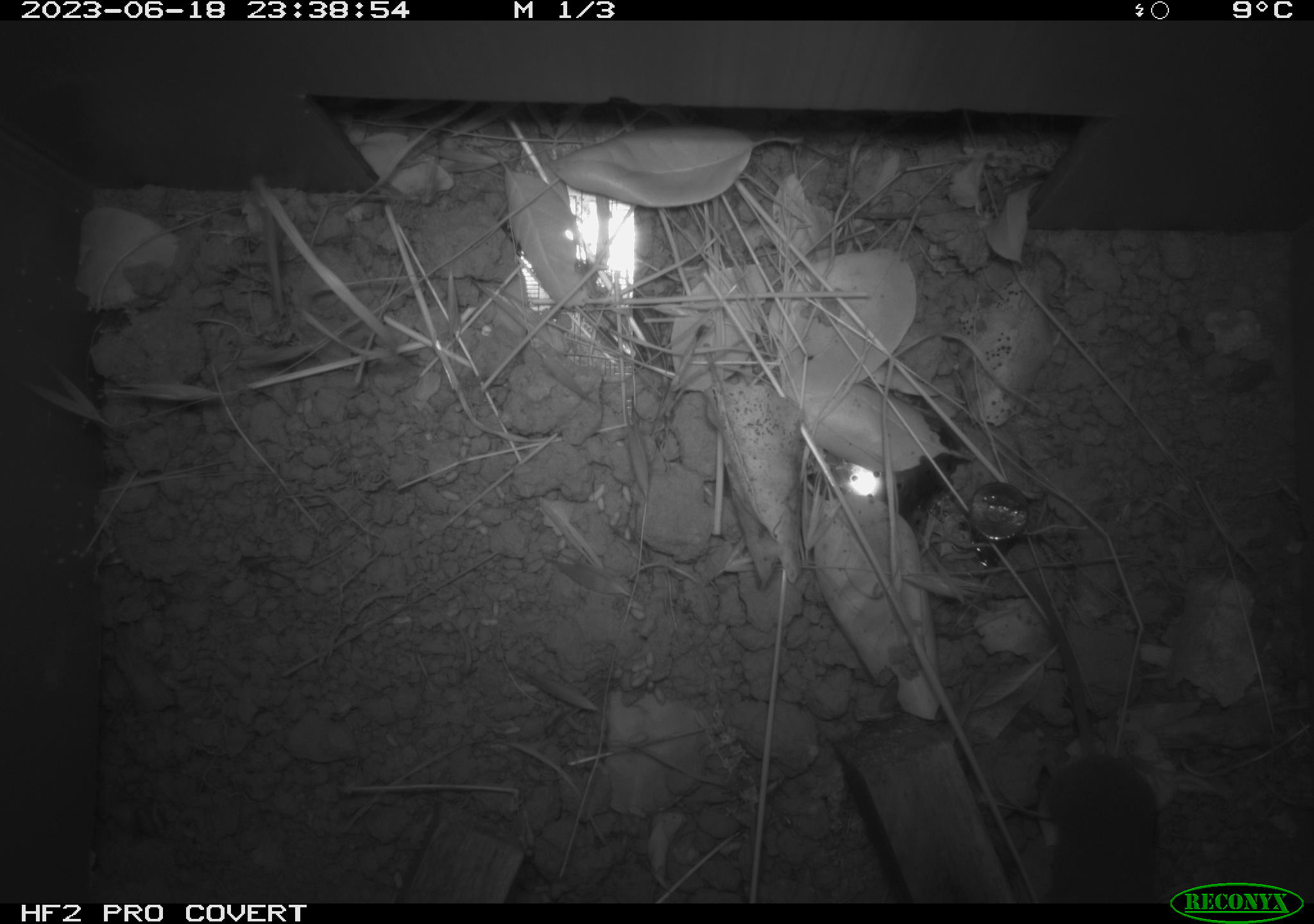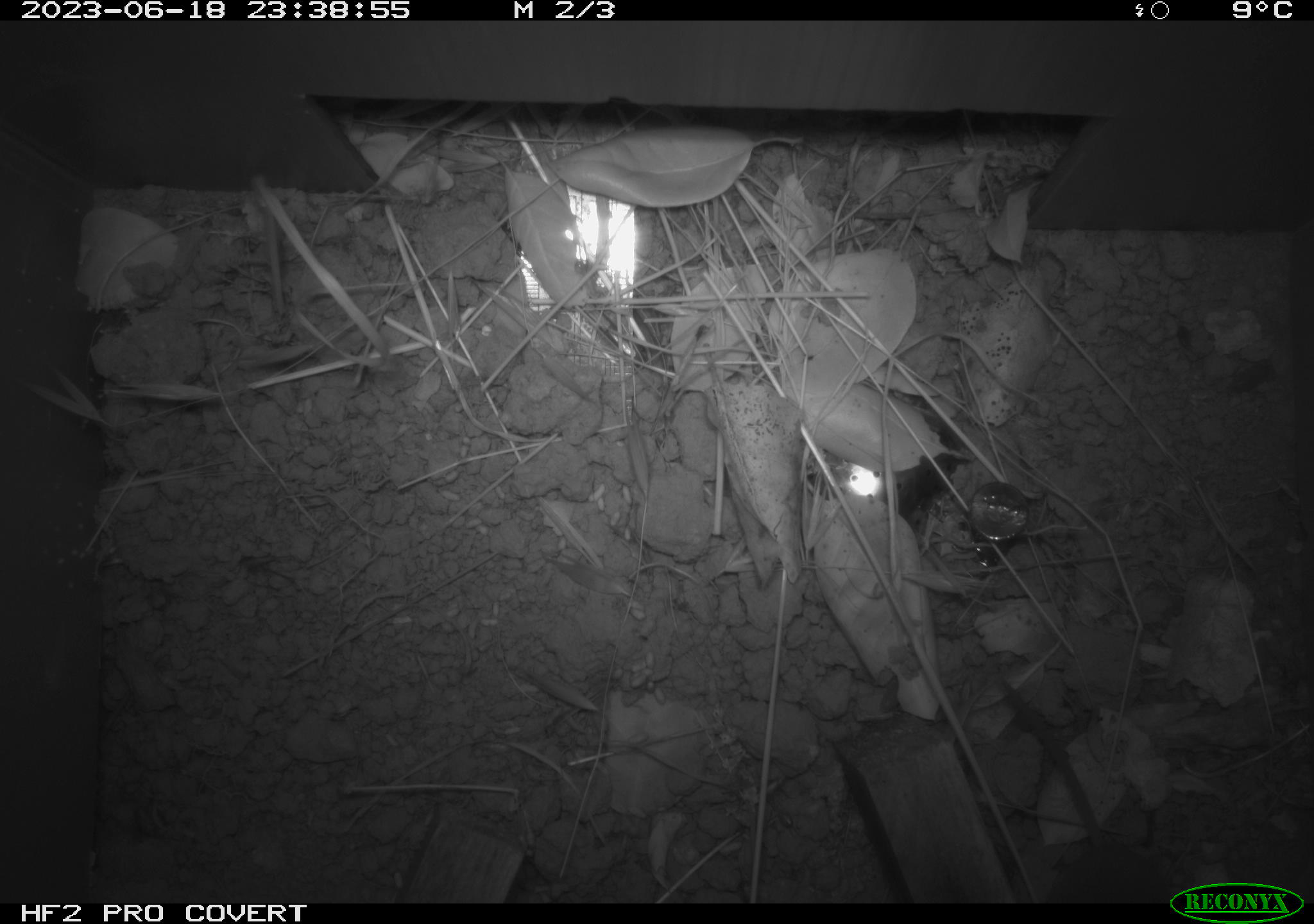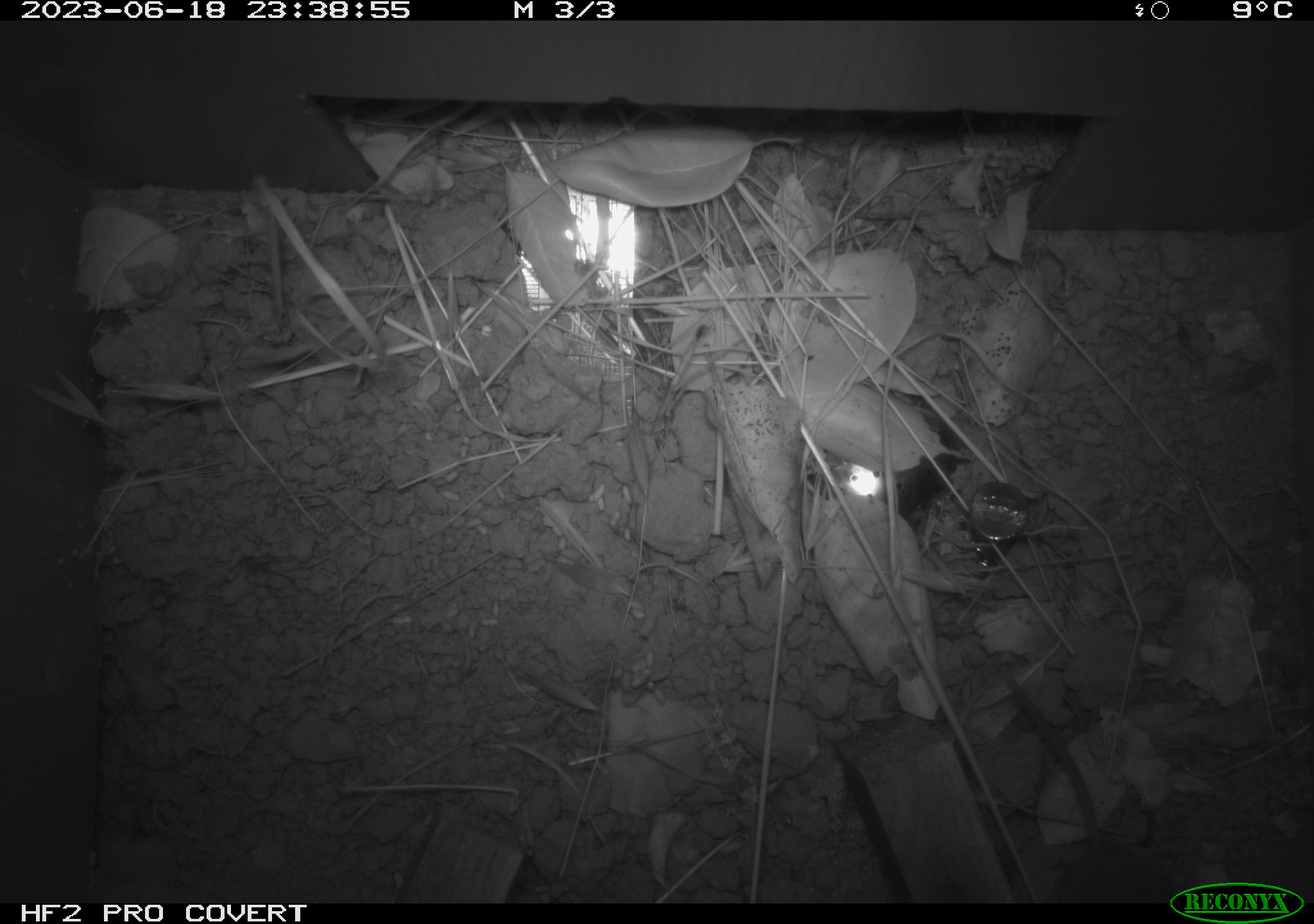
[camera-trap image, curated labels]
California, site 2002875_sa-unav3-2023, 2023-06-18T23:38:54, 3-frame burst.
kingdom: Animalia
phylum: Chordata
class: Mammalia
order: Eulipotyphla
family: Soricidae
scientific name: Soricidae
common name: shrews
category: soricidae family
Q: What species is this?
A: Soricidae family (shrews) (Soricidae).